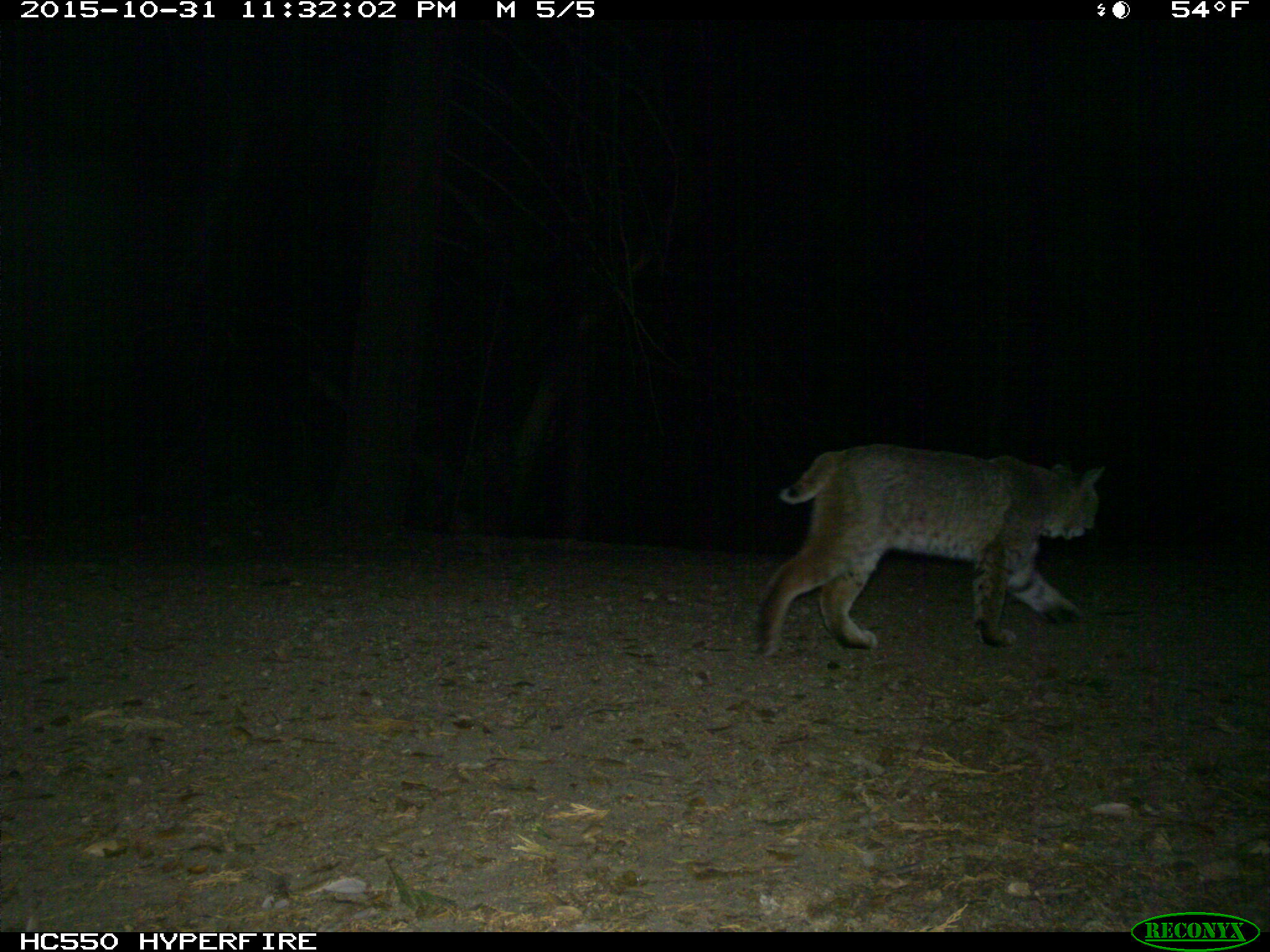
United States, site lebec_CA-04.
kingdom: Animalia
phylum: Chordata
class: Mammalia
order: Carnivora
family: Felidae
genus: Lynx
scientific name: Lynx rufus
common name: bobcat